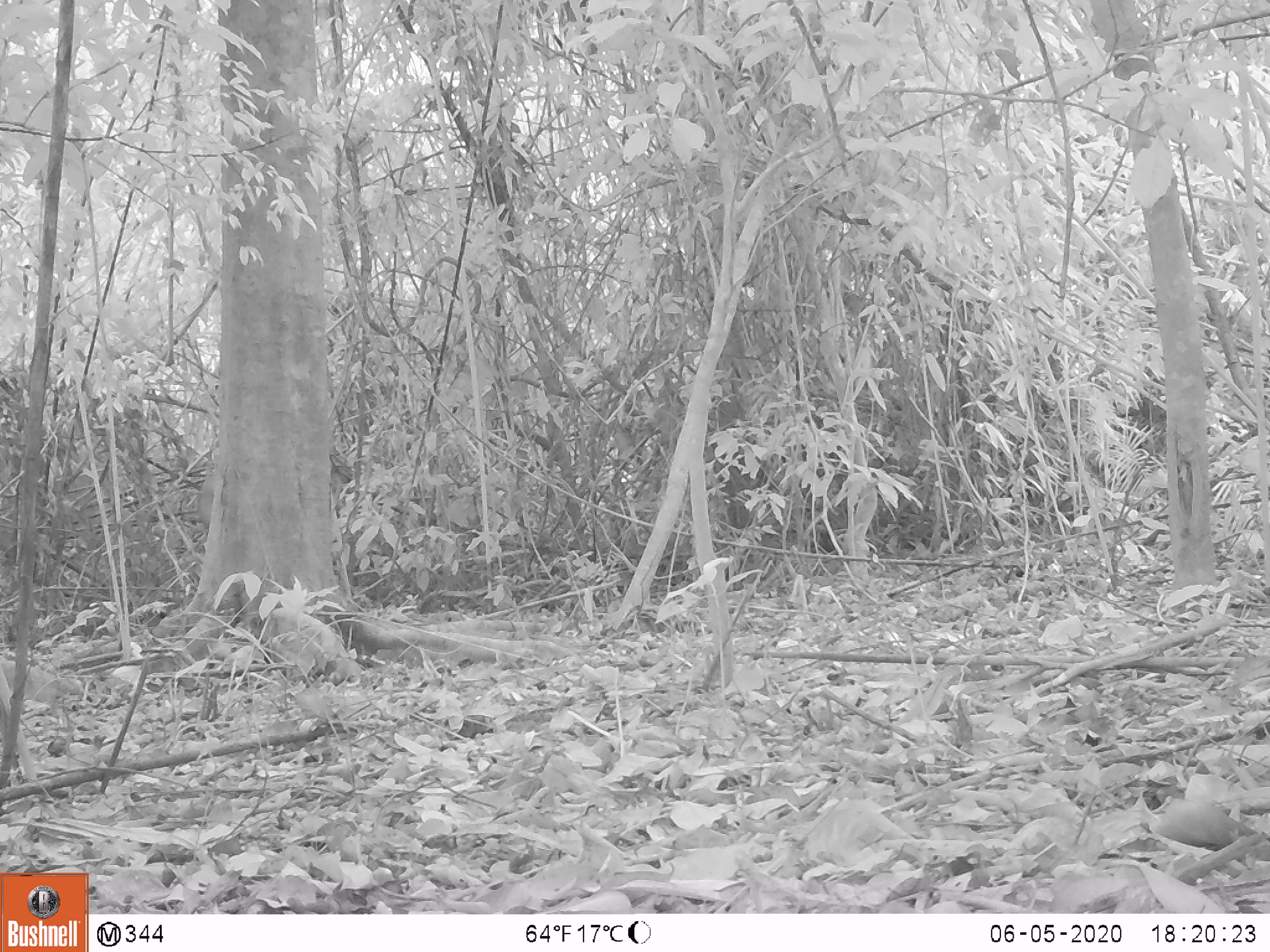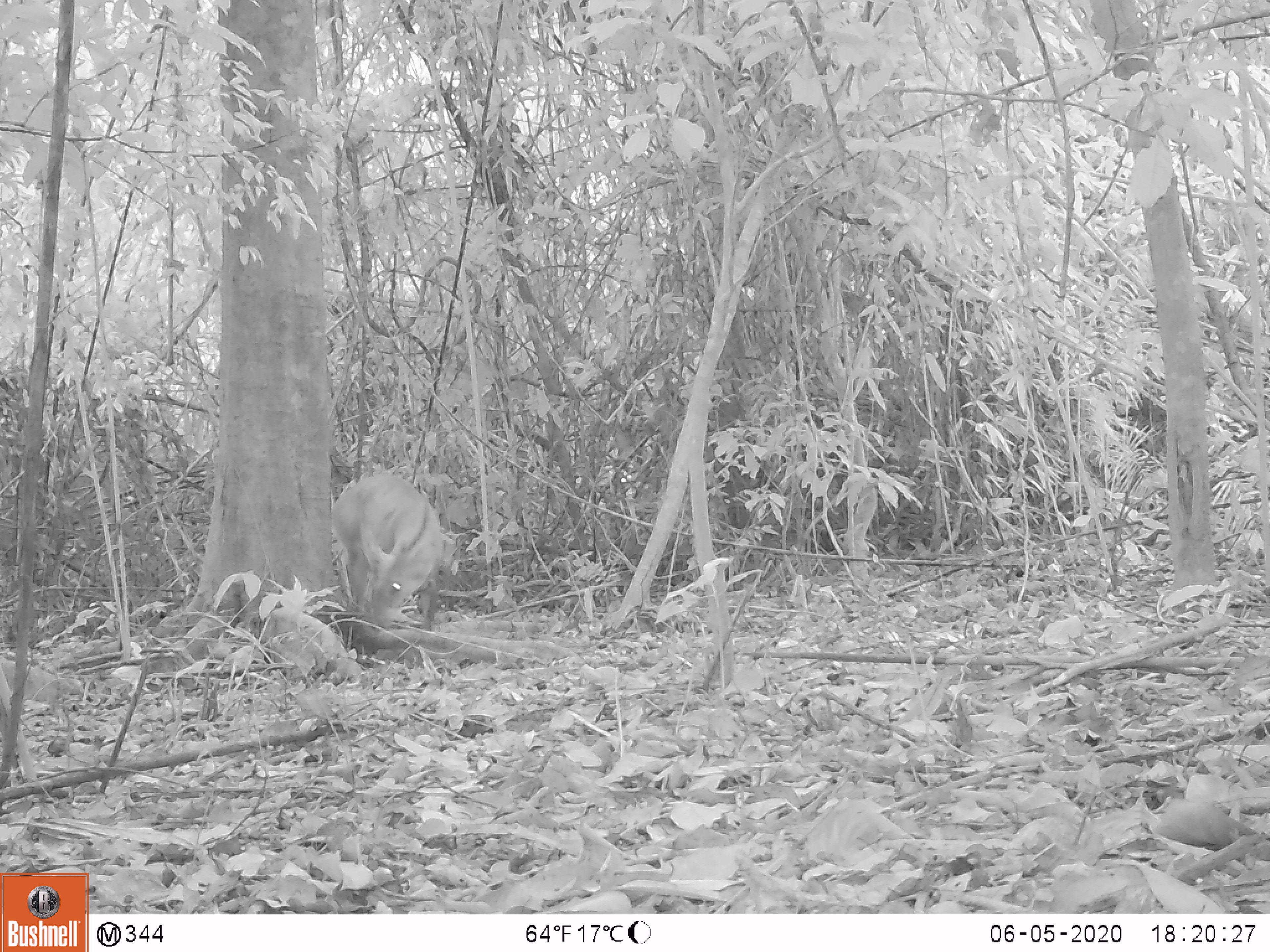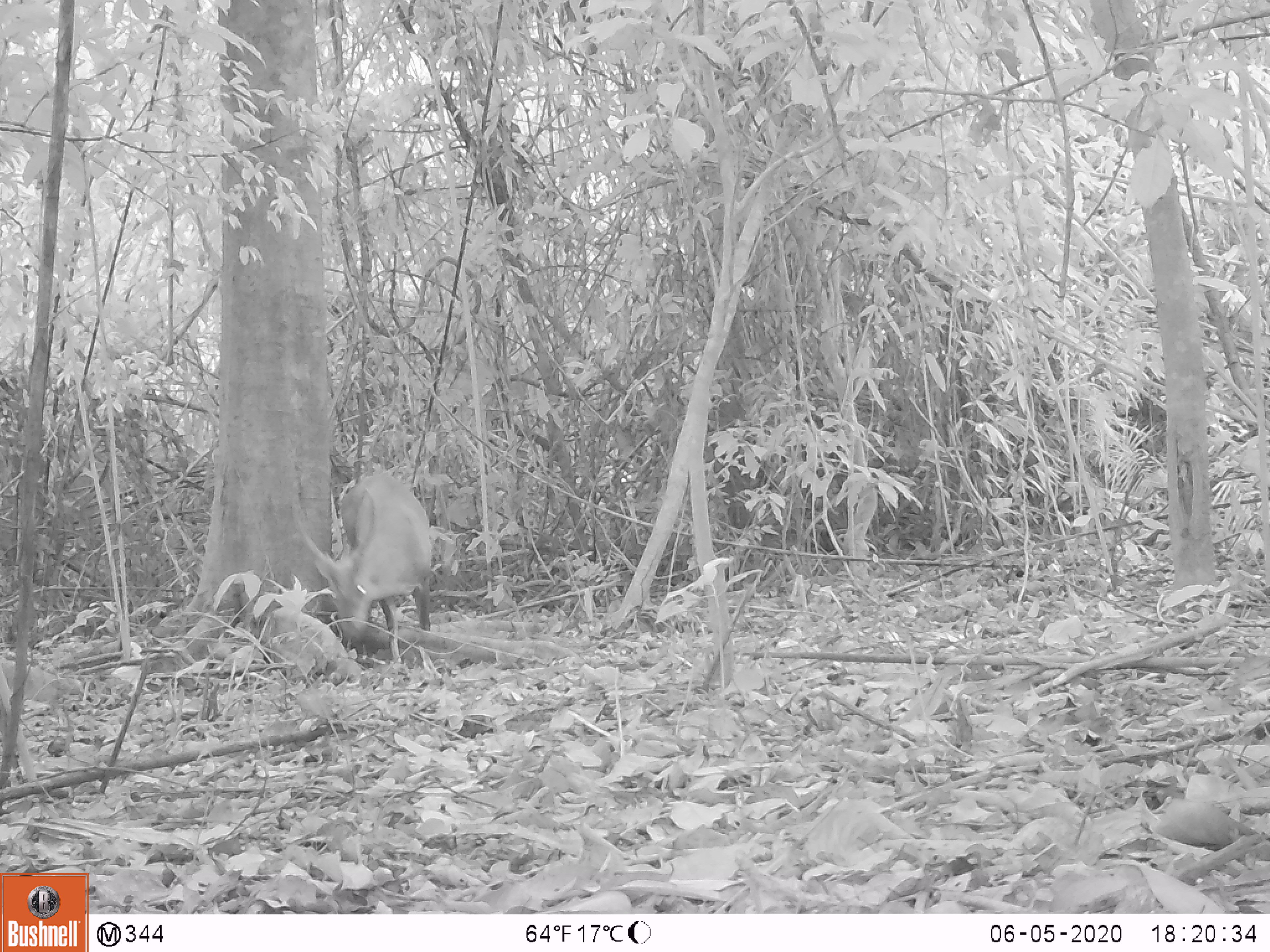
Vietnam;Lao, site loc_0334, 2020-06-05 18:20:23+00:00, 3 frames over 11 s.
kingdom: Animalia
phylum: Chordata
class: Mammalia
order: Artiodactyla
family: Cervidae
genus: Muntiacus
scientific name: Muntiacus vuquangensis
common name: large-antlered muntjac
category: large antlered muntjac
Large antlered muntjac (large-antlered muntjac) (Muntiacus vuquangensis). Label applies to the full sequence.